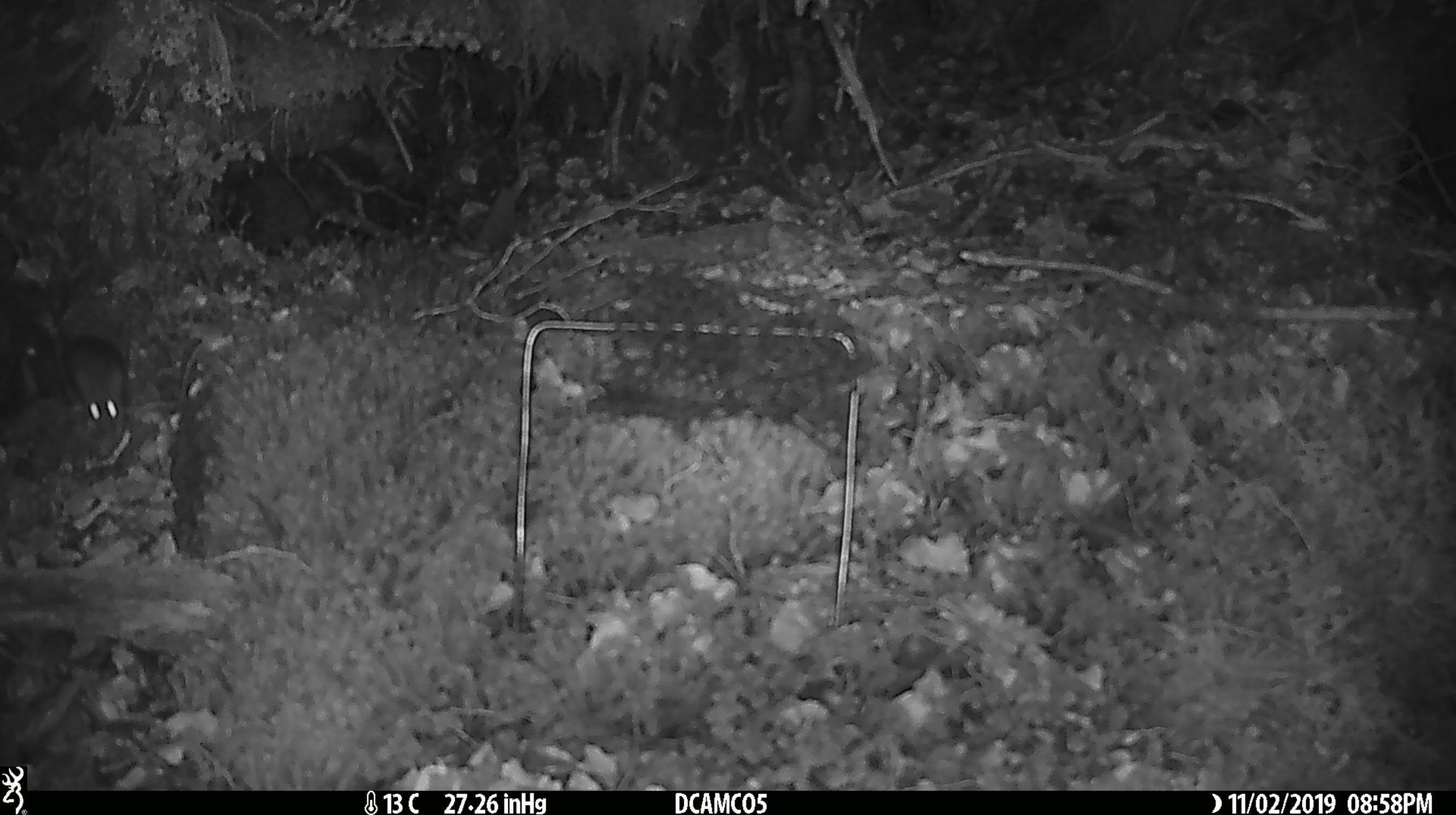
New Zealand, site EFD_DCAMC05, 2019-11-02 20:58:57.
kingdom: Animalia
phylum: Chordata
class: Mammalia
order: Rodentia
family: Muridae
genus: Mus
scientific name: Mus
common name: mouse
Mouse (Mus).